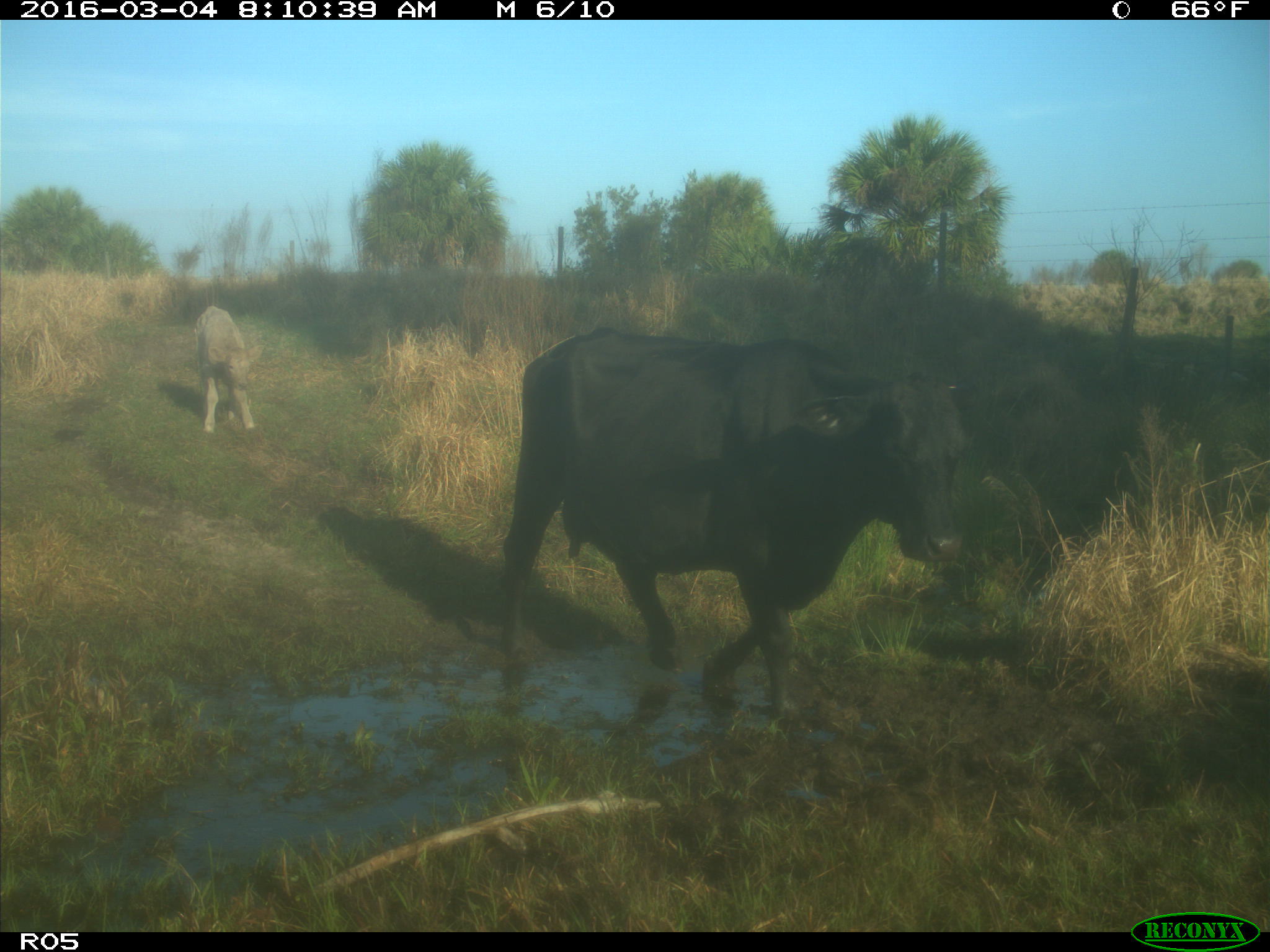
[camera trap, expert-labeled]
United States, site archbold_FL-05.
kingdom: Animalia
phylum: Chordata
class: Mammalia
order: Artiodactyla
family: Bovidae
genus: Bos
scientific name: Bos taurus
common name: domestic cow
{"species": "Bos taurus (domestic cow)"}